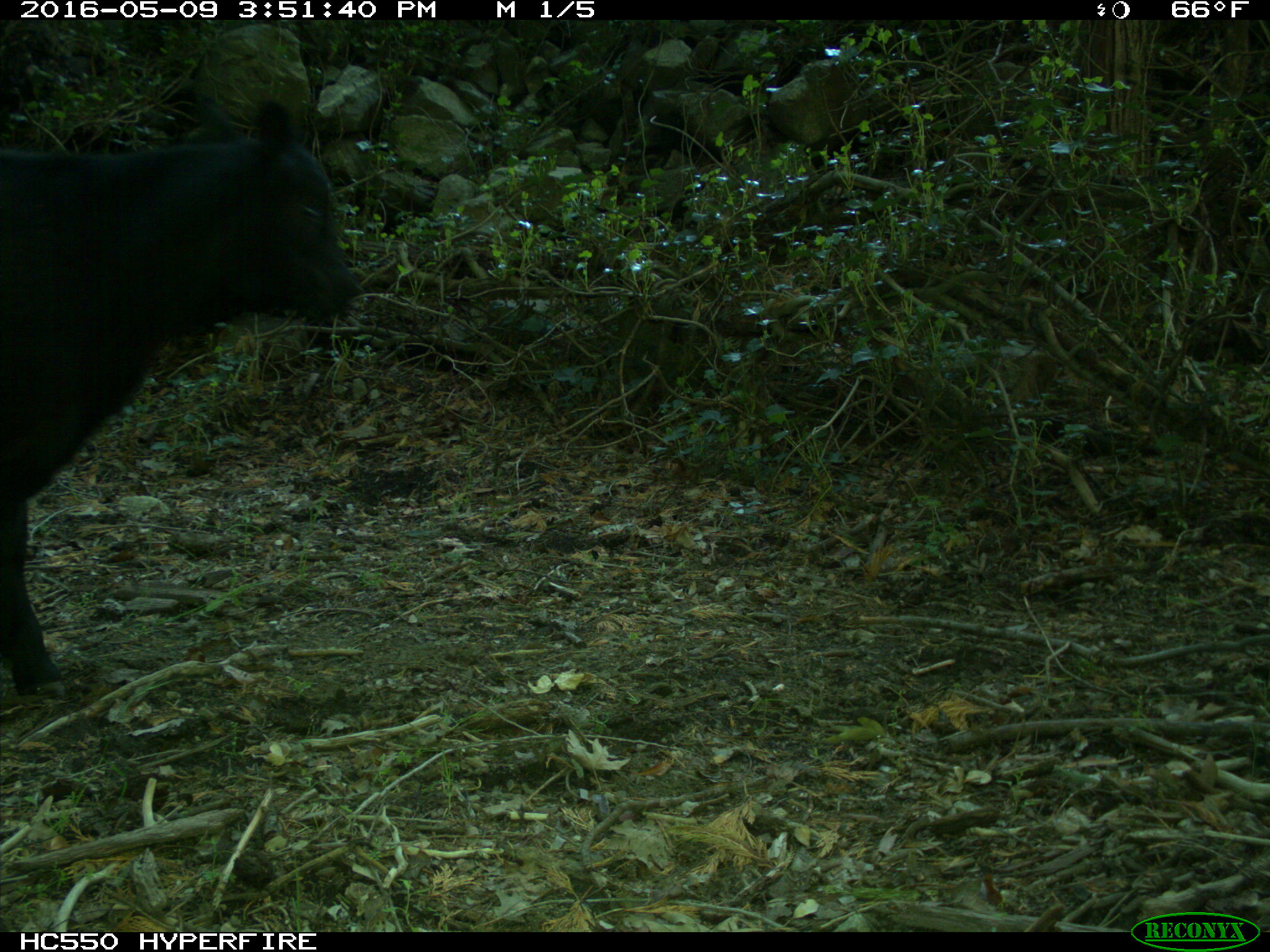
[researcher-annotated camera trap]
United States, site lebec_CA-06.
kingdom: Animalia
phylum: Chordata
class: Mammalia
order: Artiodactyla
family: Bovidae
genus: Bos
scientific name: Bos taurus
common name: domestic cow